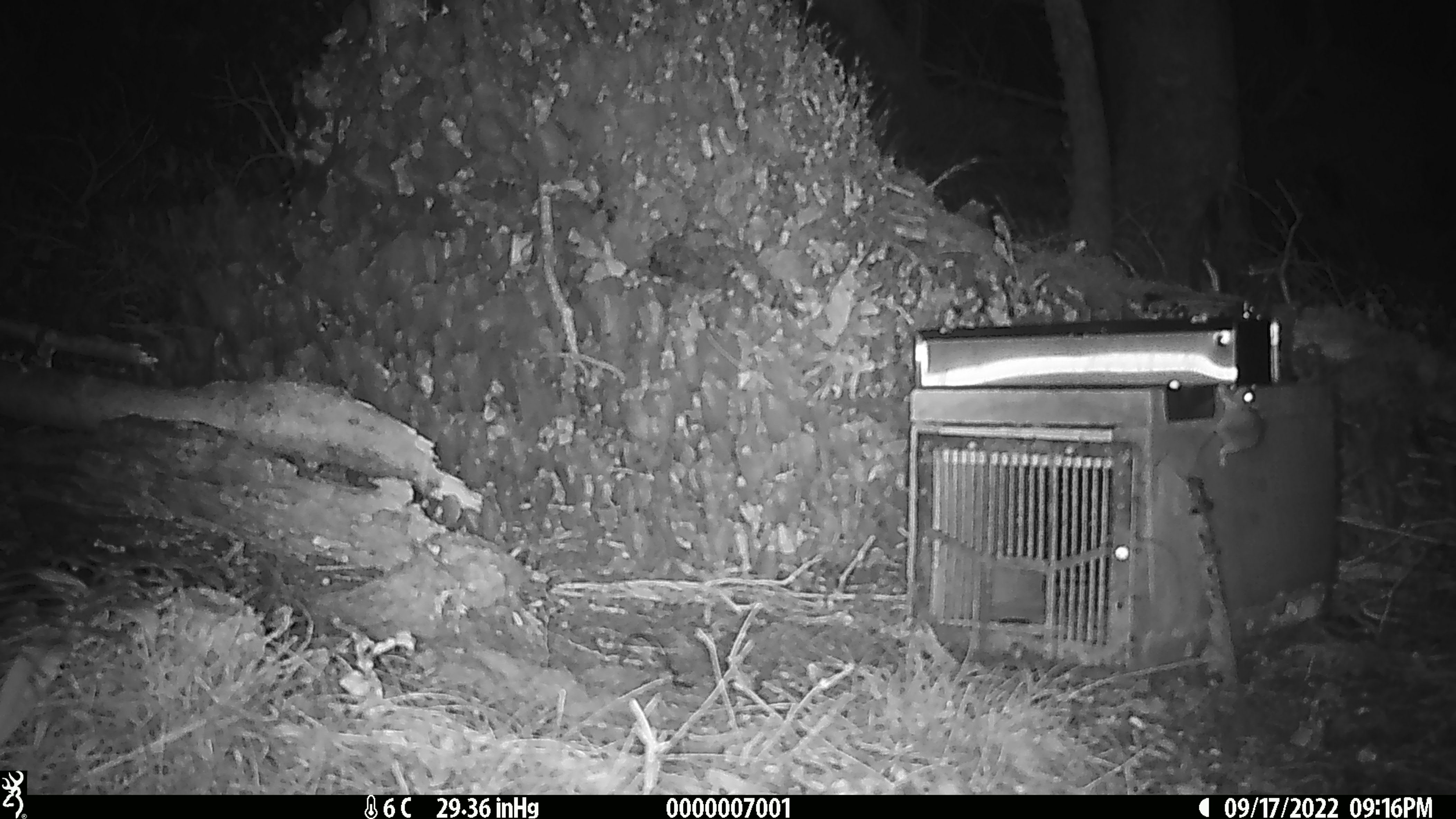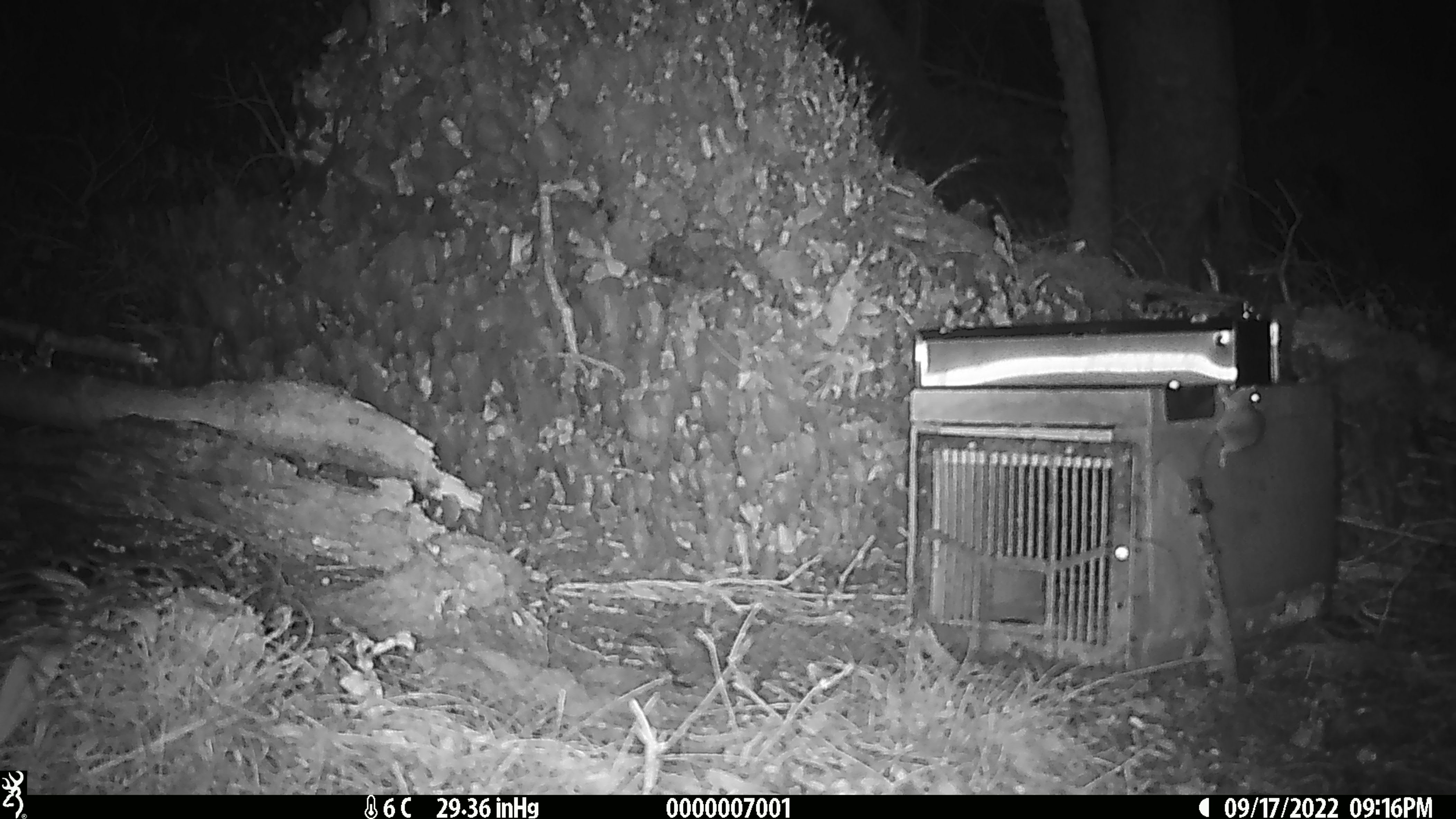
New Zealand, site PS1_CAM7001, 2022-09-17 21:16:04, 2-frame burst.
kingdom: Animalia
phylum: Chordata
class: Mammalia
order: Rodentia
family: Muridae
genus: Mus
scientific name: Mus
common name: mouse